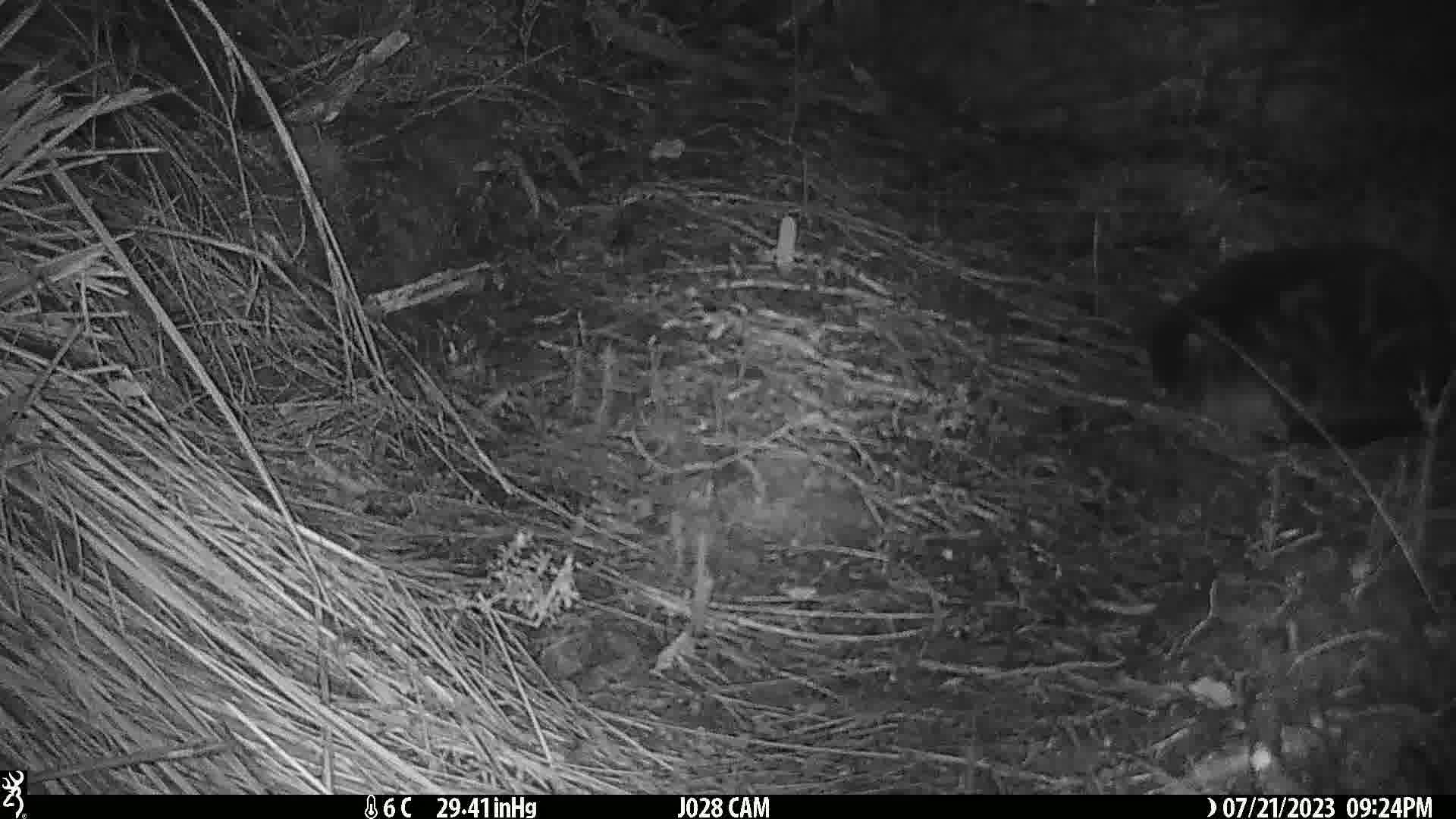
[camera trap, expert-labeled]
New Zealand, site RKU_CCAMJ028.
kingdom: Animalia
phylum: Chordata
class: Mammalia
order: Carnivora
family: Felidae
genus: Felis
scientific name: Felis catus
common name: domestic cat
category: cat